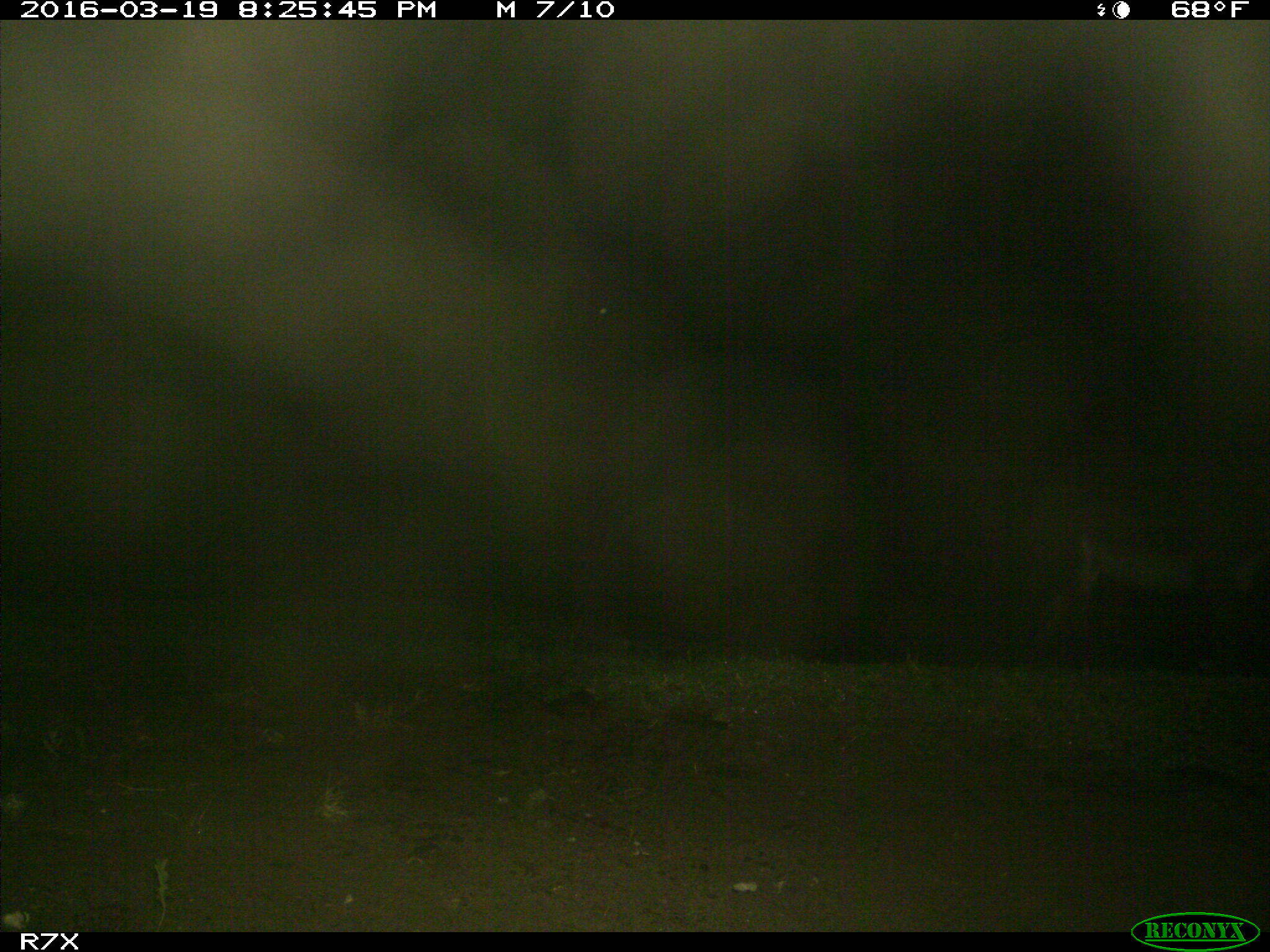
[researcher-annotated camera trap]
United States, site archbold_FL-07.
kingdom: Animalia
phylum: Chordata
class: Mammalia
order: Perissodactyla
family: Equidae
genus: Equus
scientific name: Equus africanus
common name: african wild ass